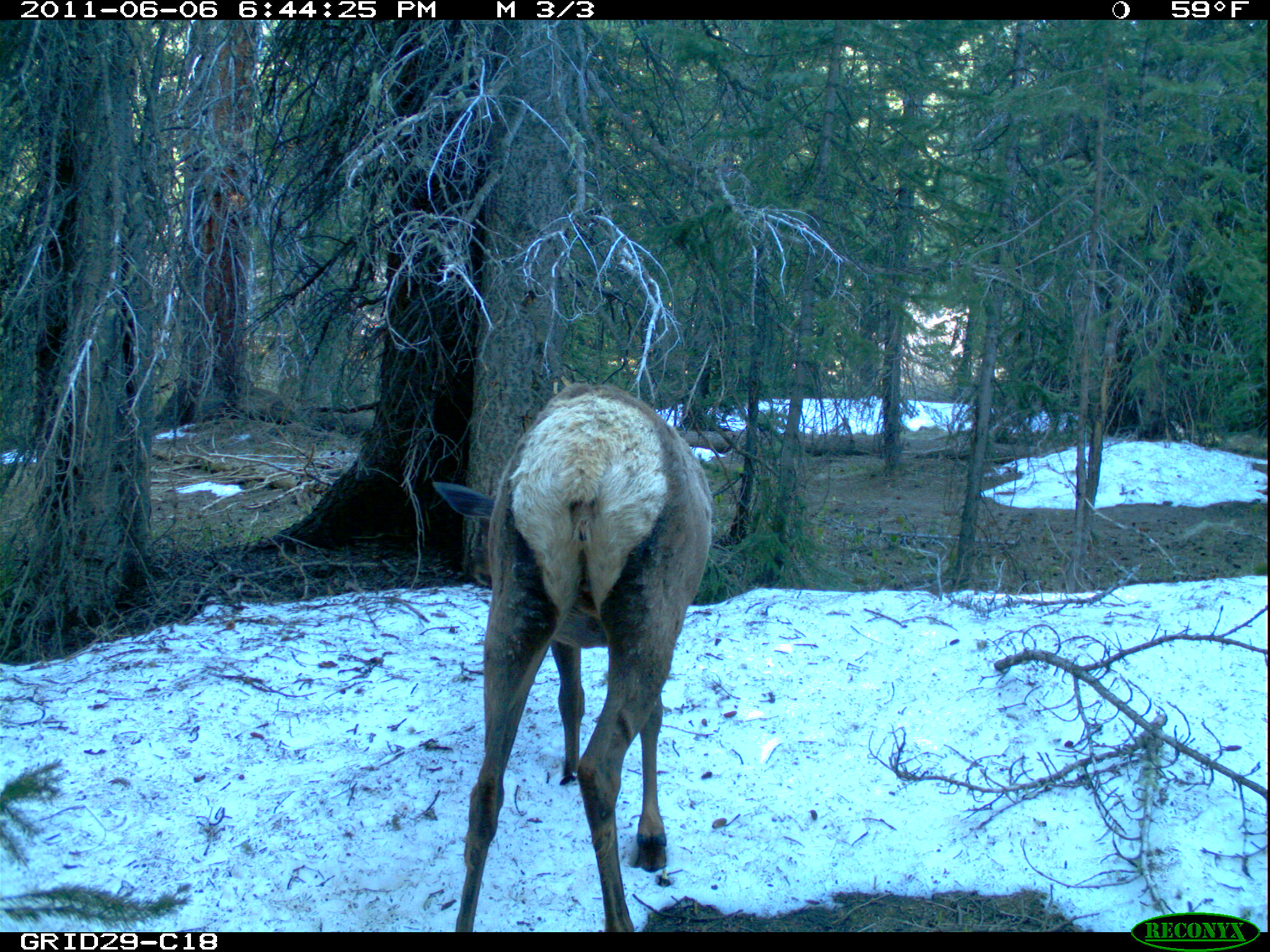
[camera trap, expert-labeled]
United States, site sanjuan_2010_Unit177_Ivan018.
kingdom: Animalia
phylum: Chordata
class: Mammalia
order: Artiodactyla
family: Cervidae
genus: Cervus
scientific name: Cervus elaphus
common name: red deer